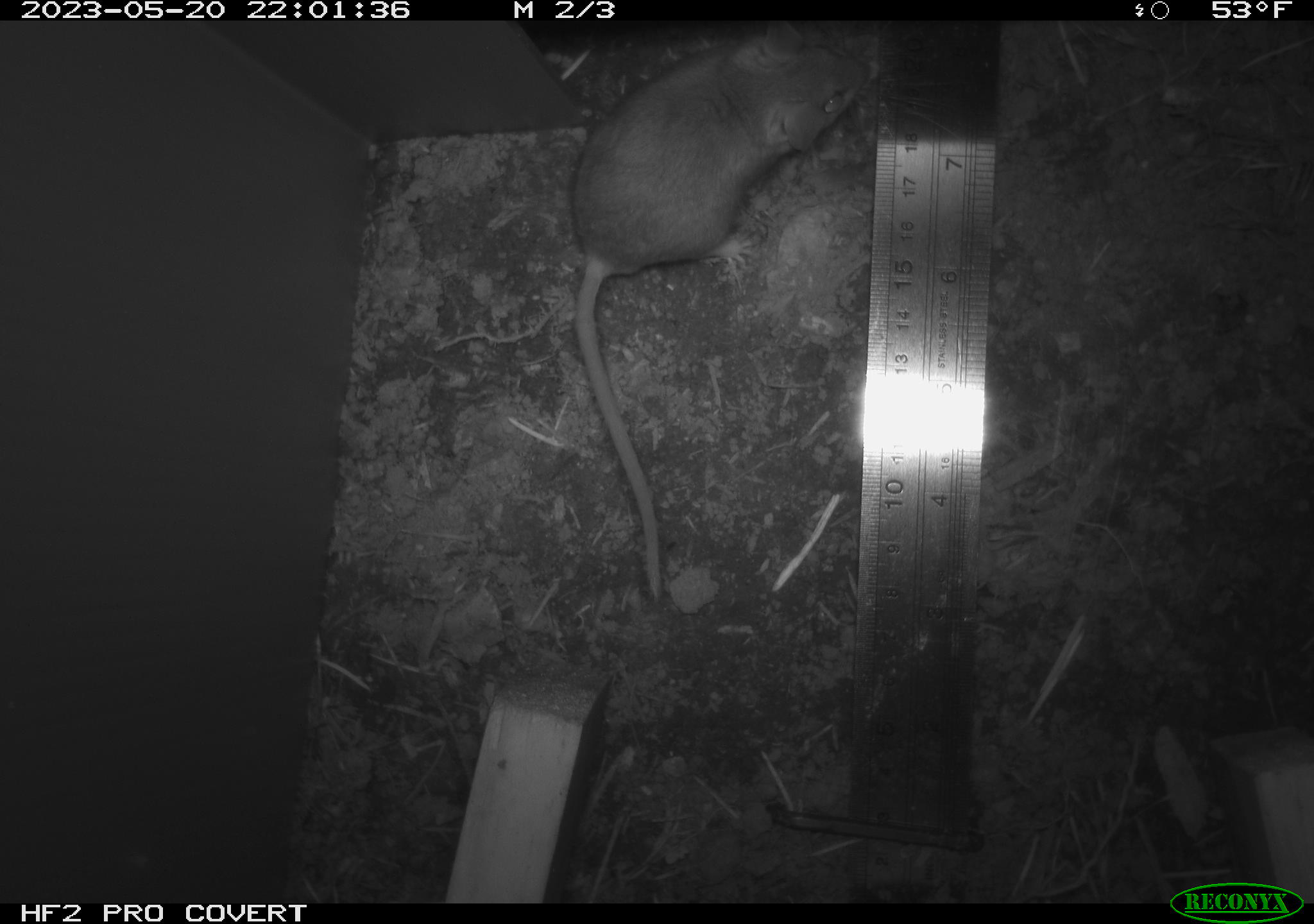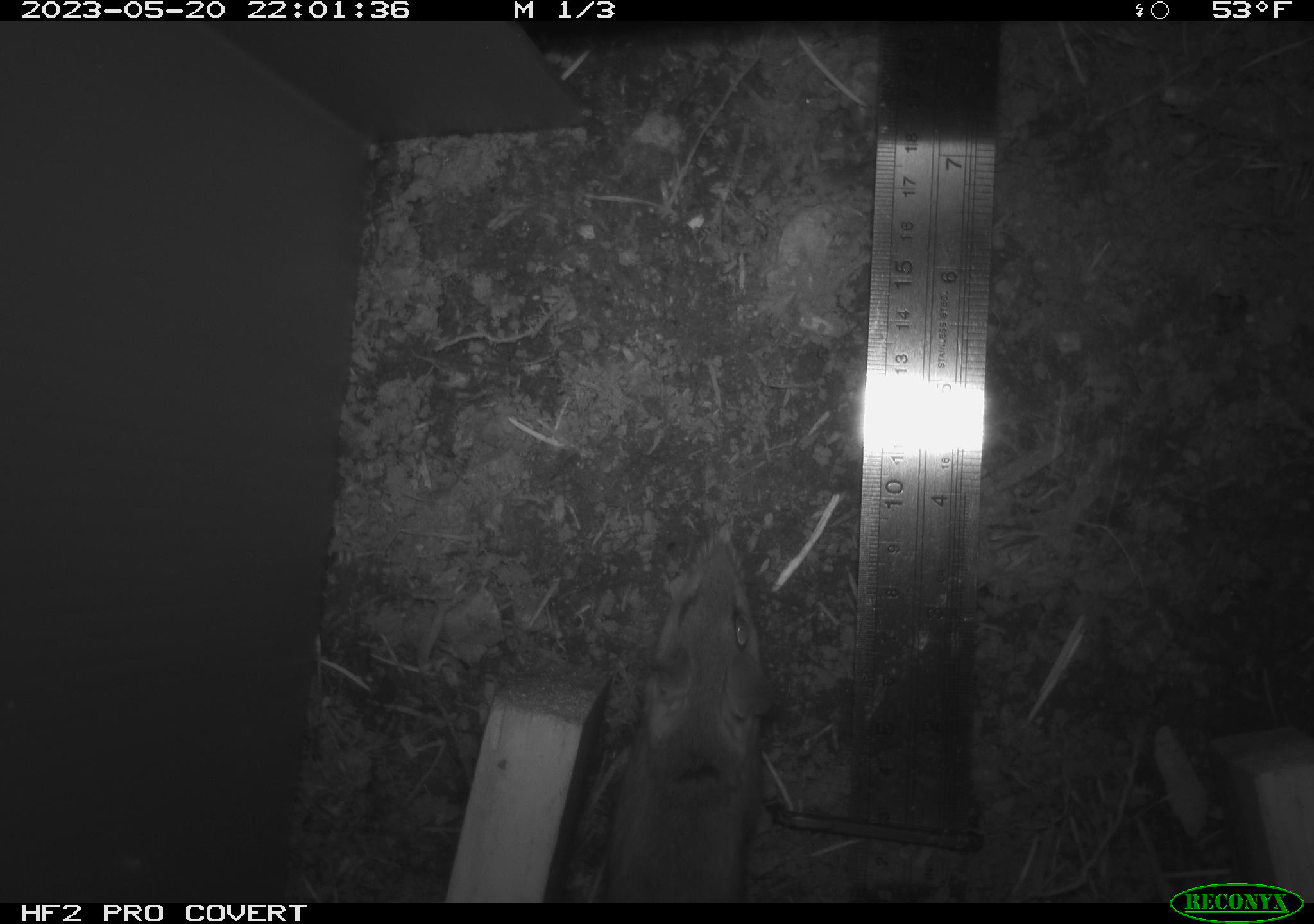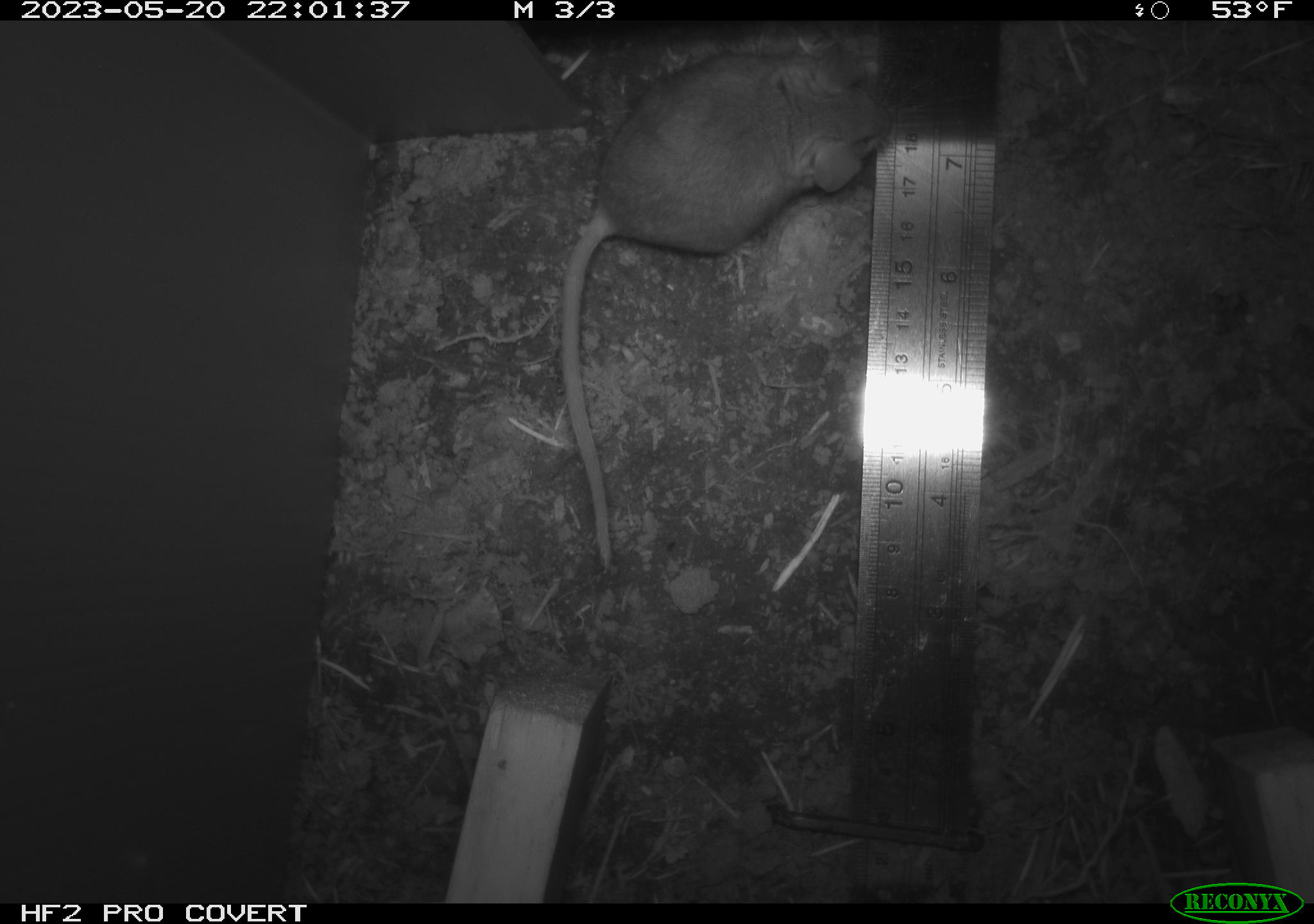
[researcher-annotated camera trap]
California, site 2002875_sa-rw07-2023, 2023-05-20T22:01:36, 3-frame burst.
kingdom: Animalia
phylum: Chordata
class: Mammalia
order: Rodentia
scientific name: Rodentia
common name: mouse species